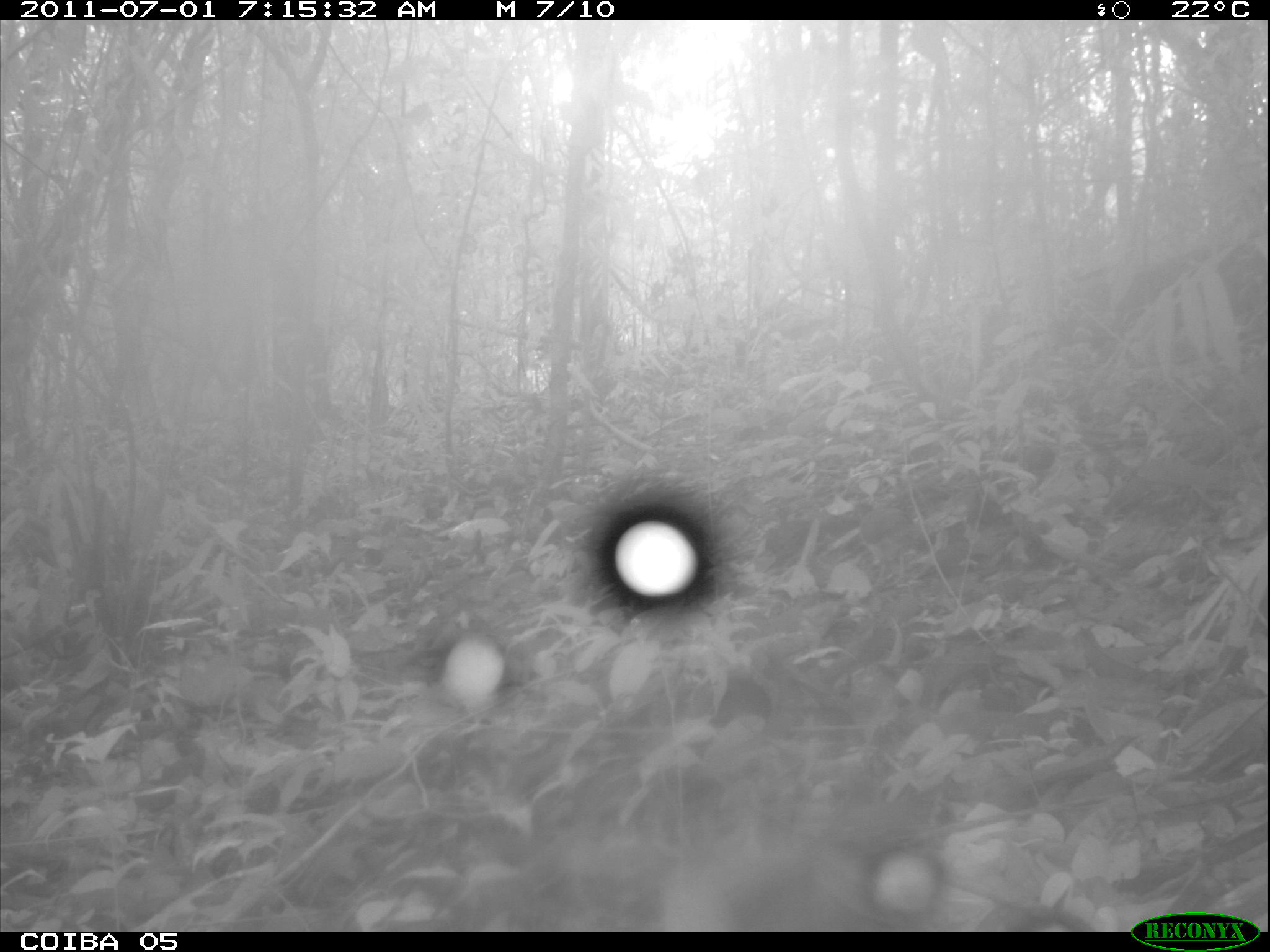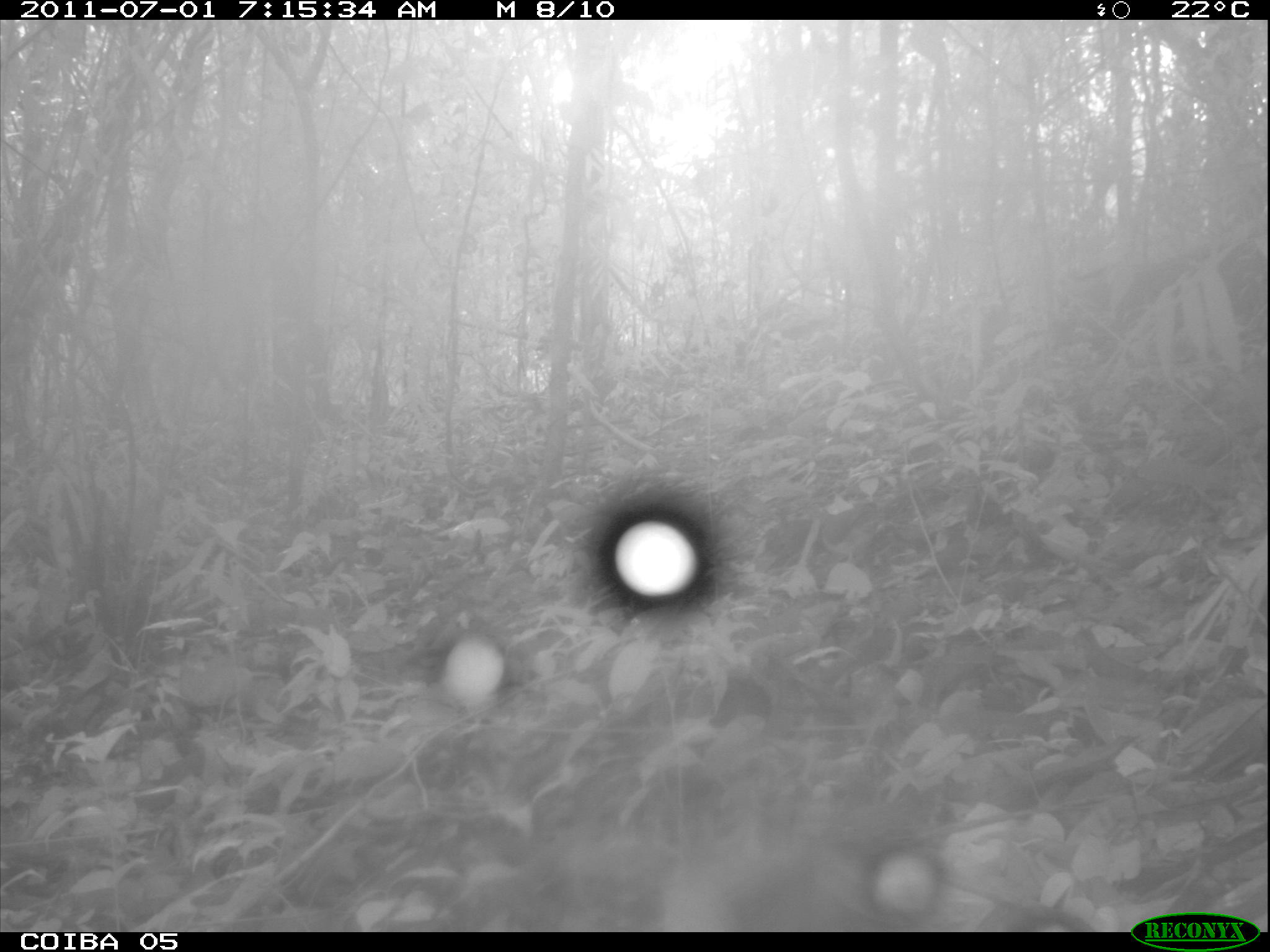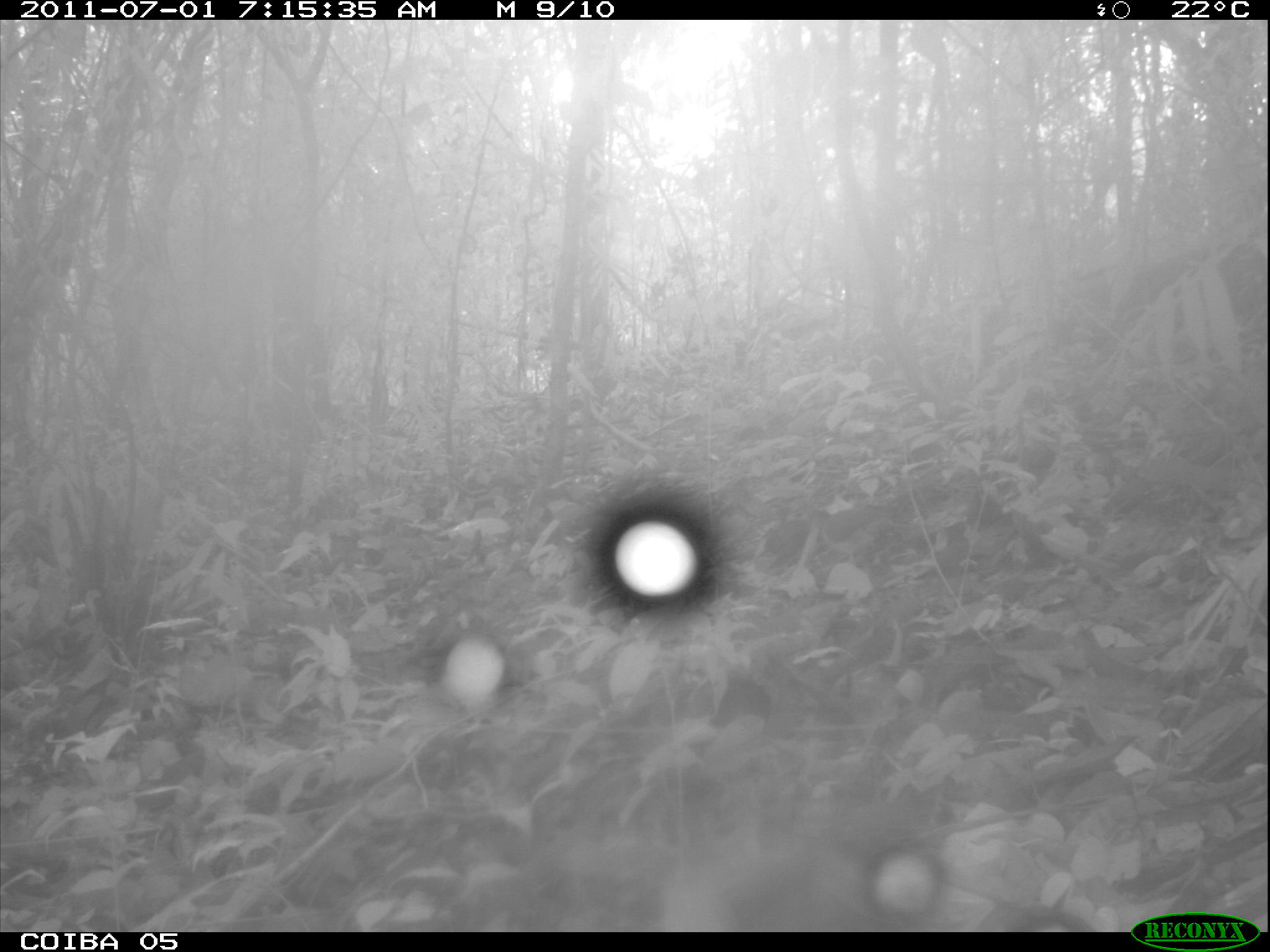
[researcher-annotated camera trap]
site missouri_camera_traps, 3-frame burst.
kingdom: Animalia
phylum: Chordata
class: Aves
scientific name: Aves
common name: bird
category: bird spec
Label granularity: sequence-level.